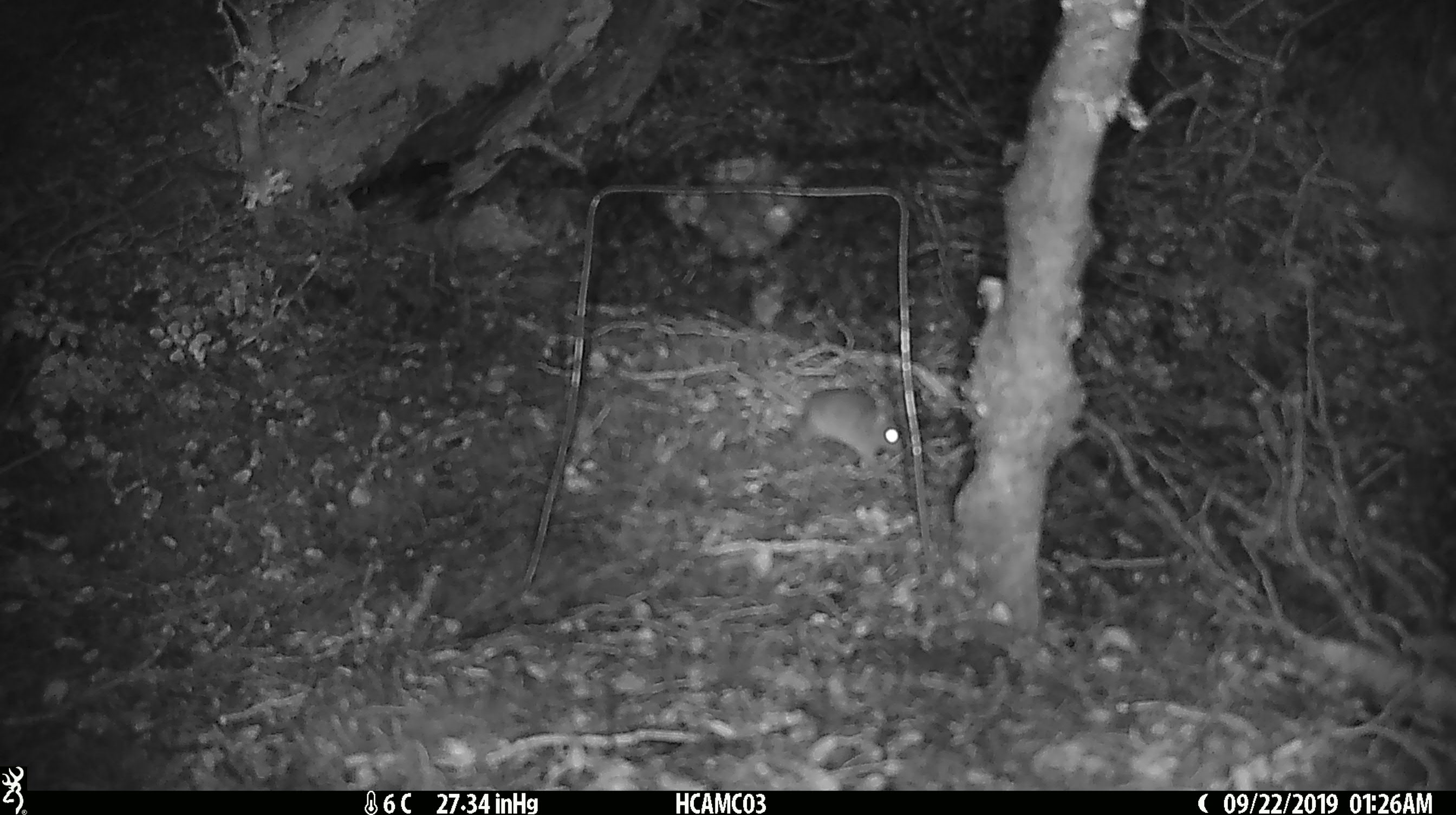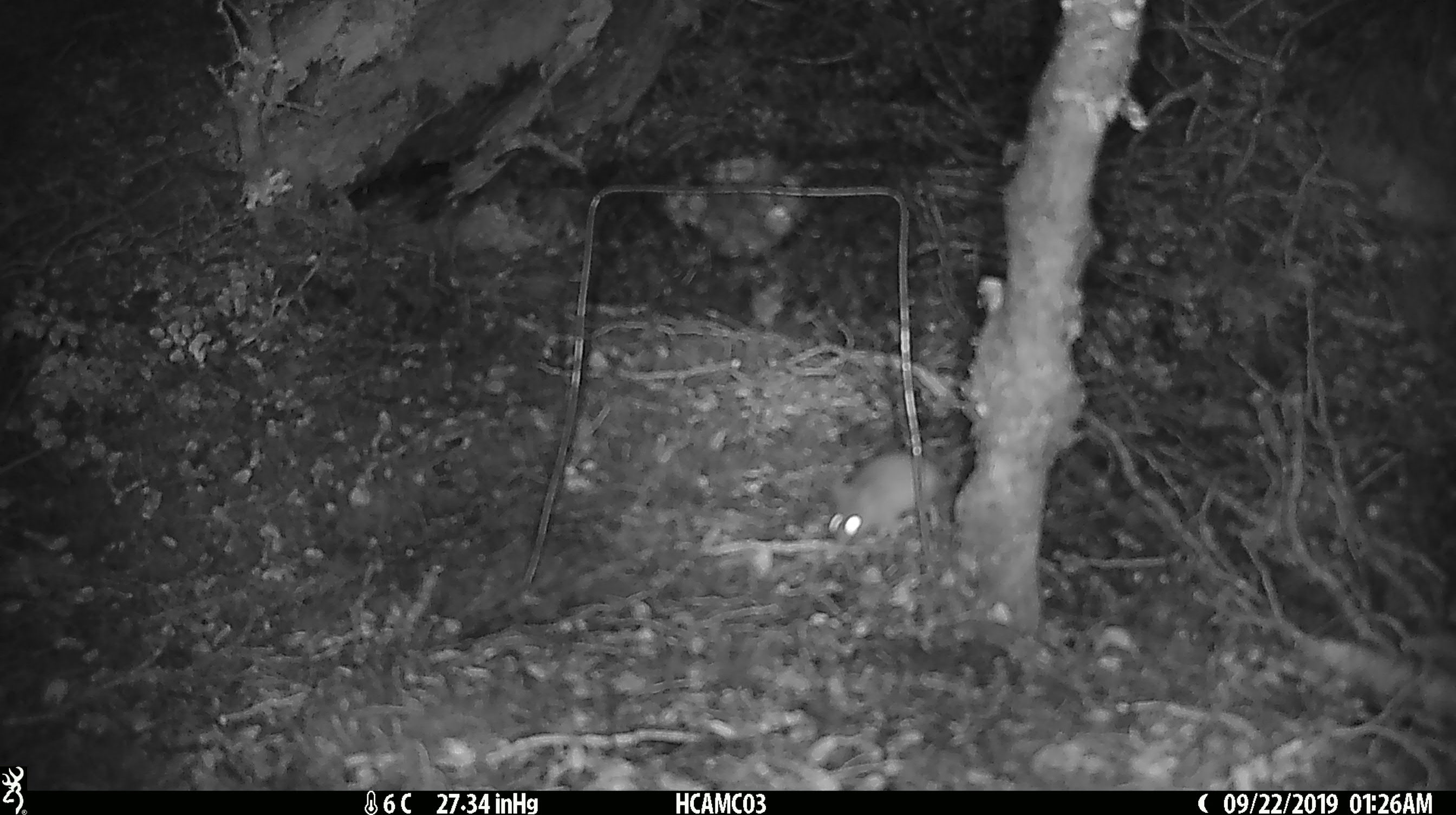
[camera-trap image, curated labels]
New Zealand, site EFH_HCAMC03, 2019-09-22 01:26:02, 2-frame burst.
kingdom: Animalia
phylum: Chordata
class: Mammalia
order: Rodentia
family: Muridae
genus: Mus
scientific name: Mus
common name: mouse